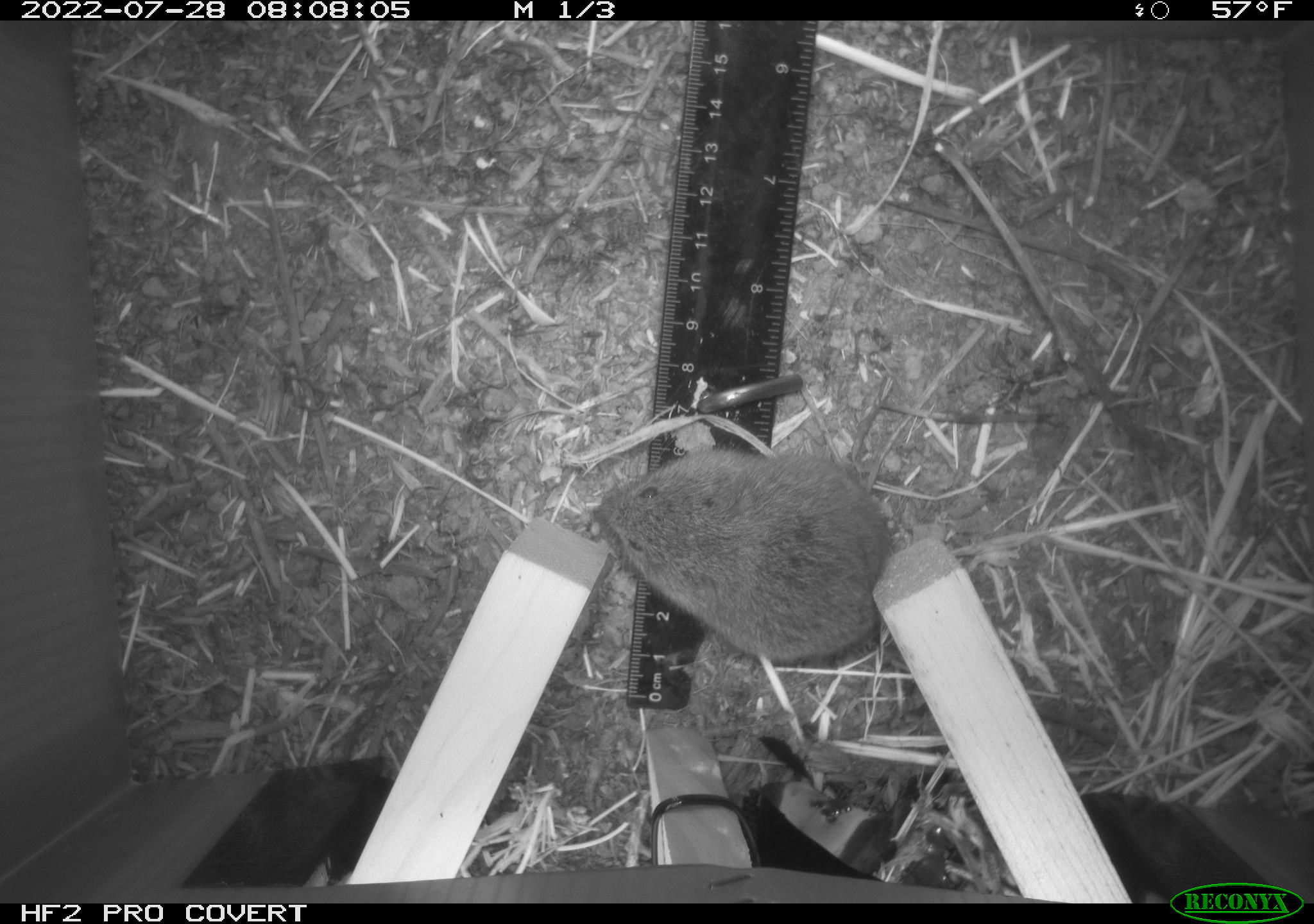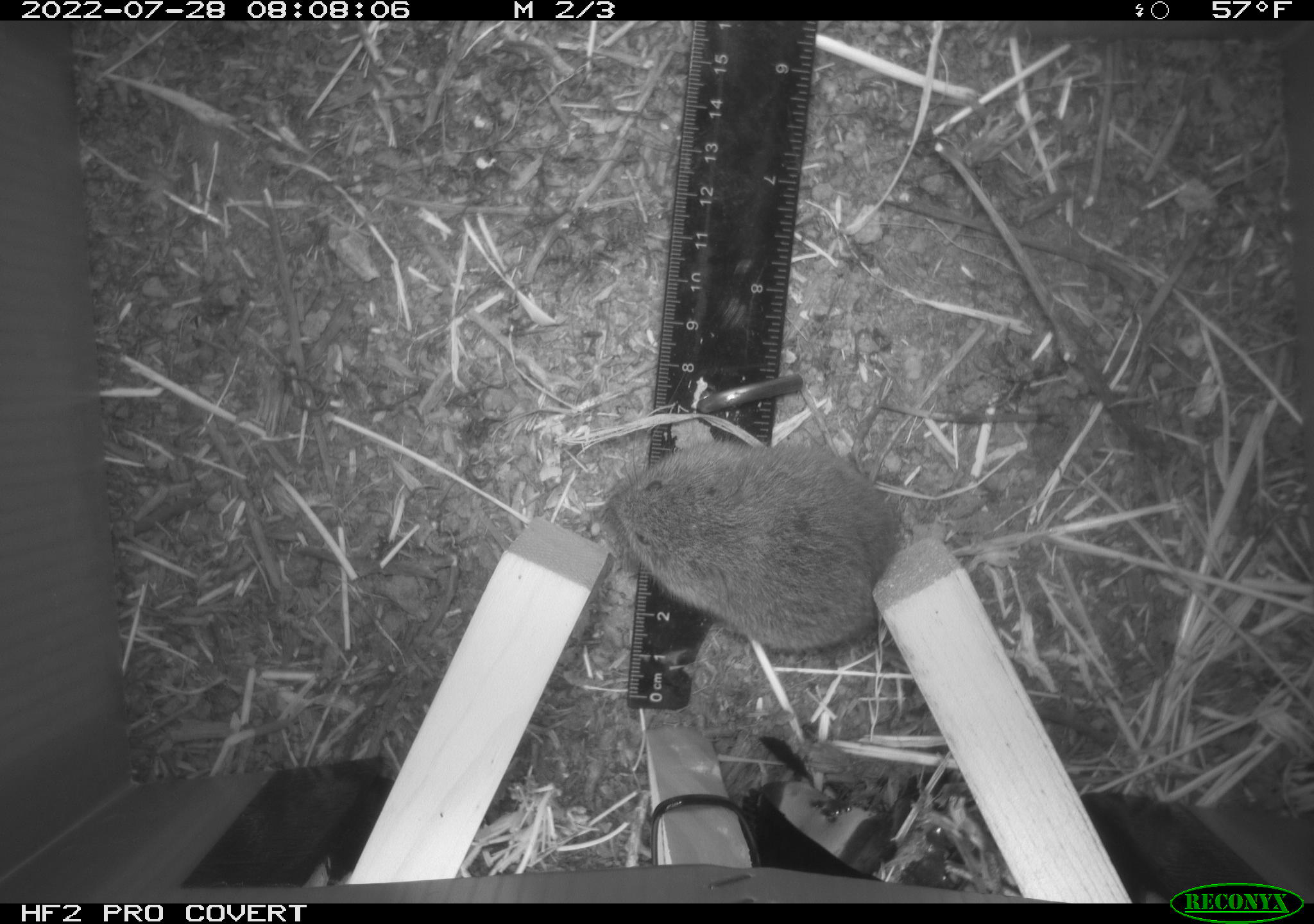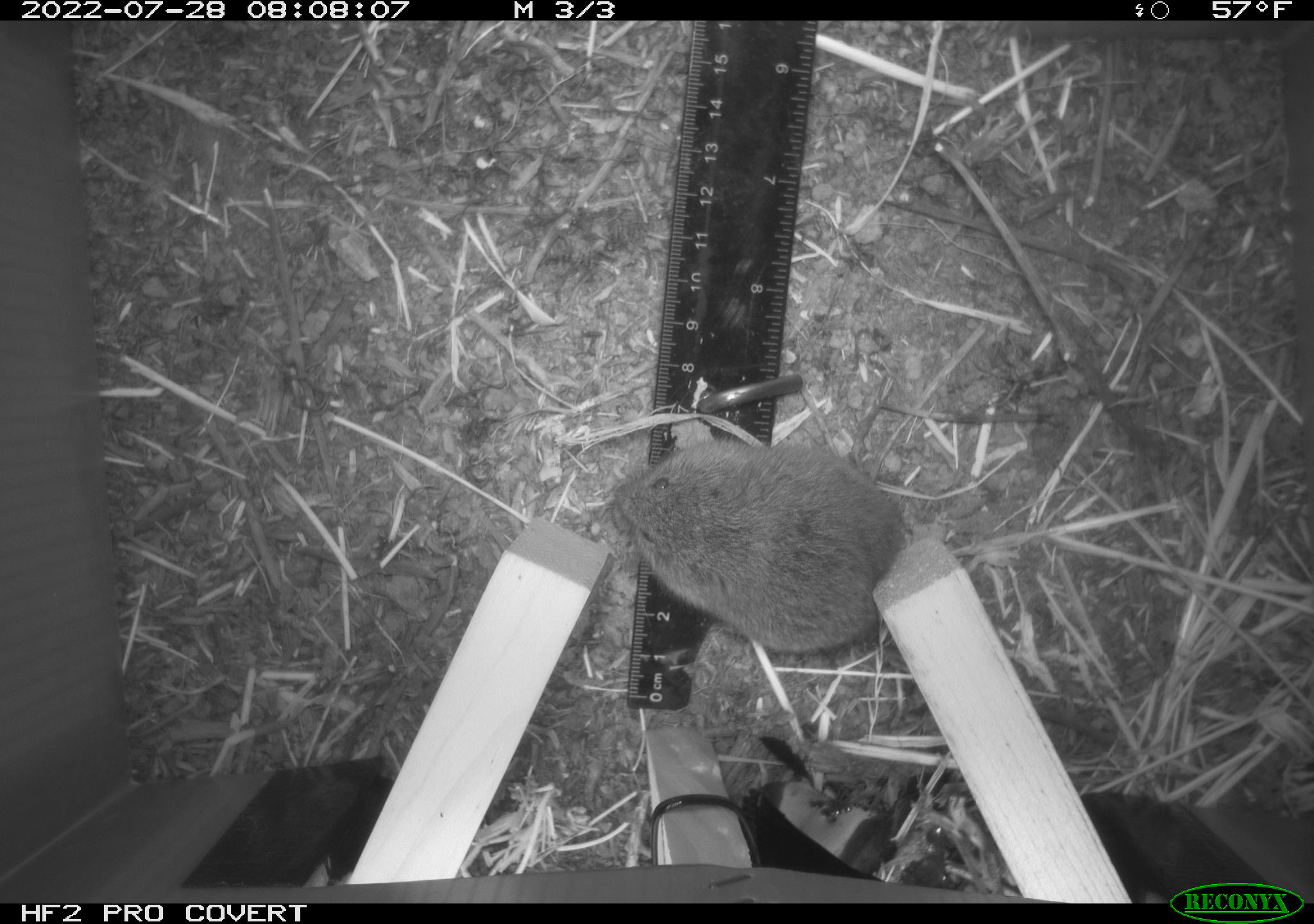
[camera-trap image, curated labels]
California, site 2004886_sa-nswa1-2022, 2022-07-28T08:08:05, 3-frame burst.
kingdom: Animalia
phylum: Chordata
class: Mammalia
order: Rodentia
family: Cricetidae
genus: Microtus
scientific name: Microtus californicus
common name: california vole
California vole (Microtus californicus).